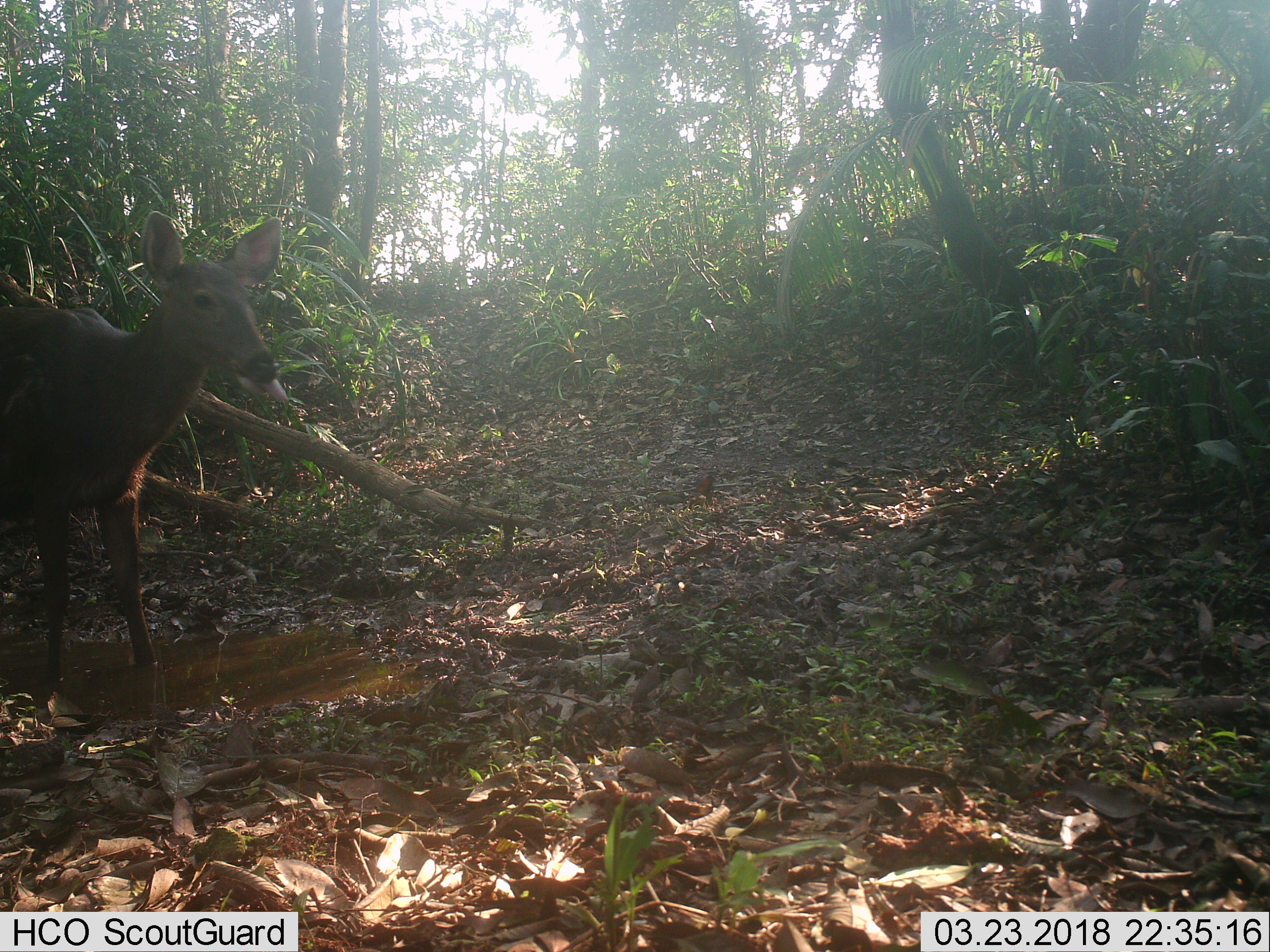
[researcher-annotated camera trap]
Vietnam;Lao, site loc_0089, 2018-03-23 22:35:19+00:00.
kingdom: Animalia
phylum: Chordata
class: Mammalia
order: Artiodactyla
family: Cervidae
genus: Rusa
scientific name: Rusa unicolor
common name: sambar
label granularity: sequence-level